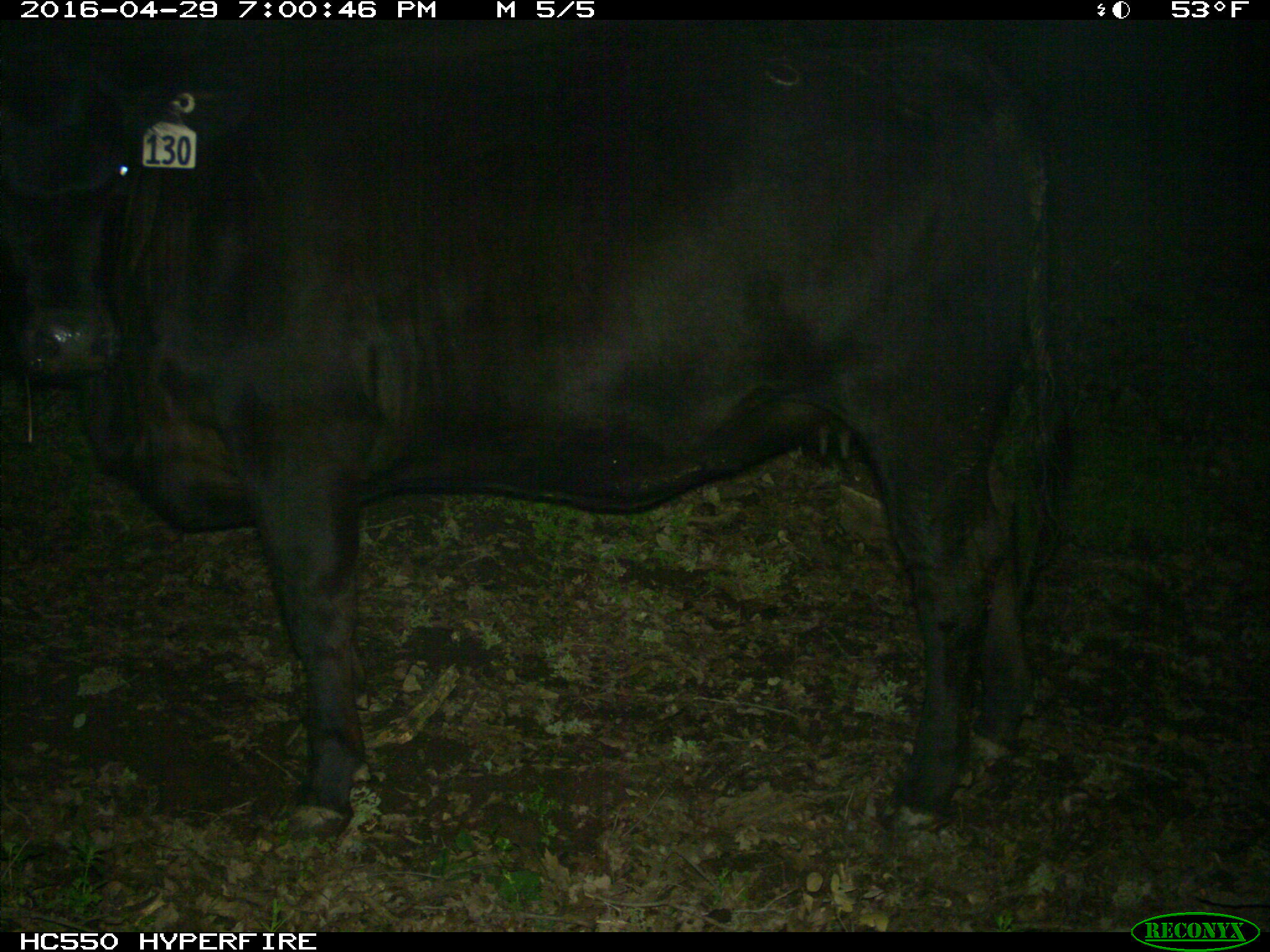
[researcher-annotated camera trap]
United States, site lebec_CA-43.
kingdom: Animalia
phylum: Chordata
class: Mammalia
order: Artiodactyla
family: Bovidae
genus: Bos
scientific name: Bos taurus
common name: domestic cow